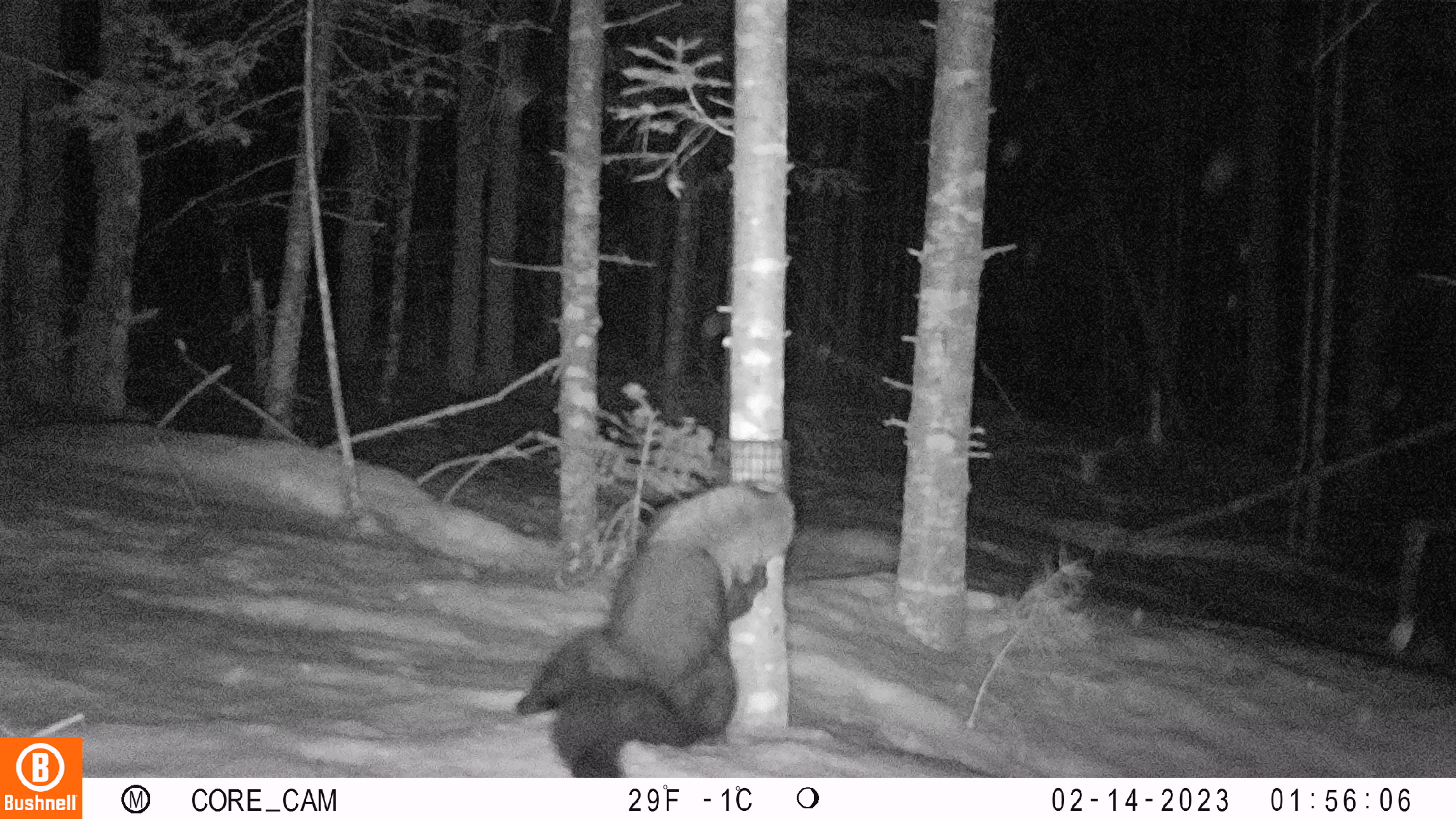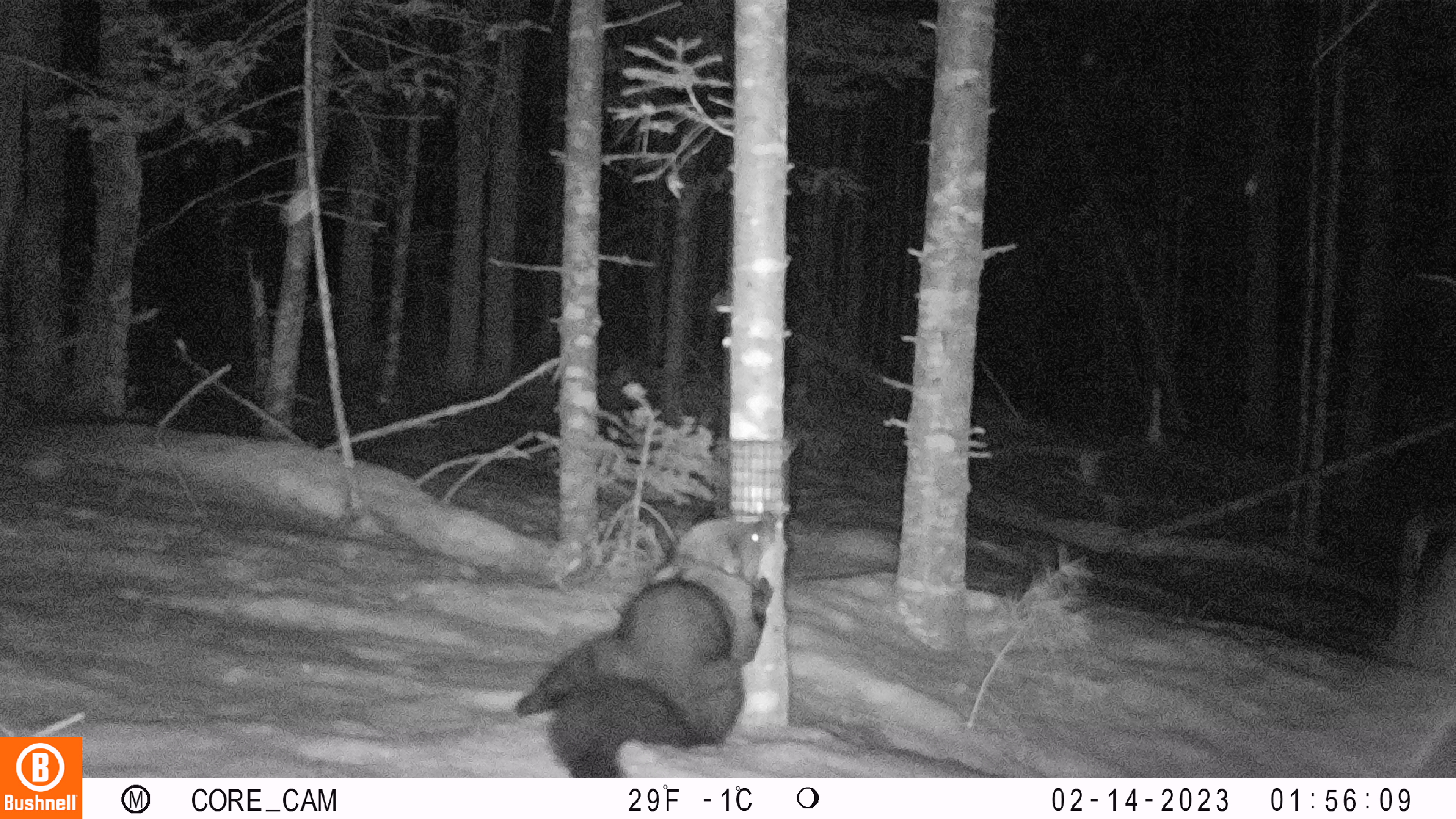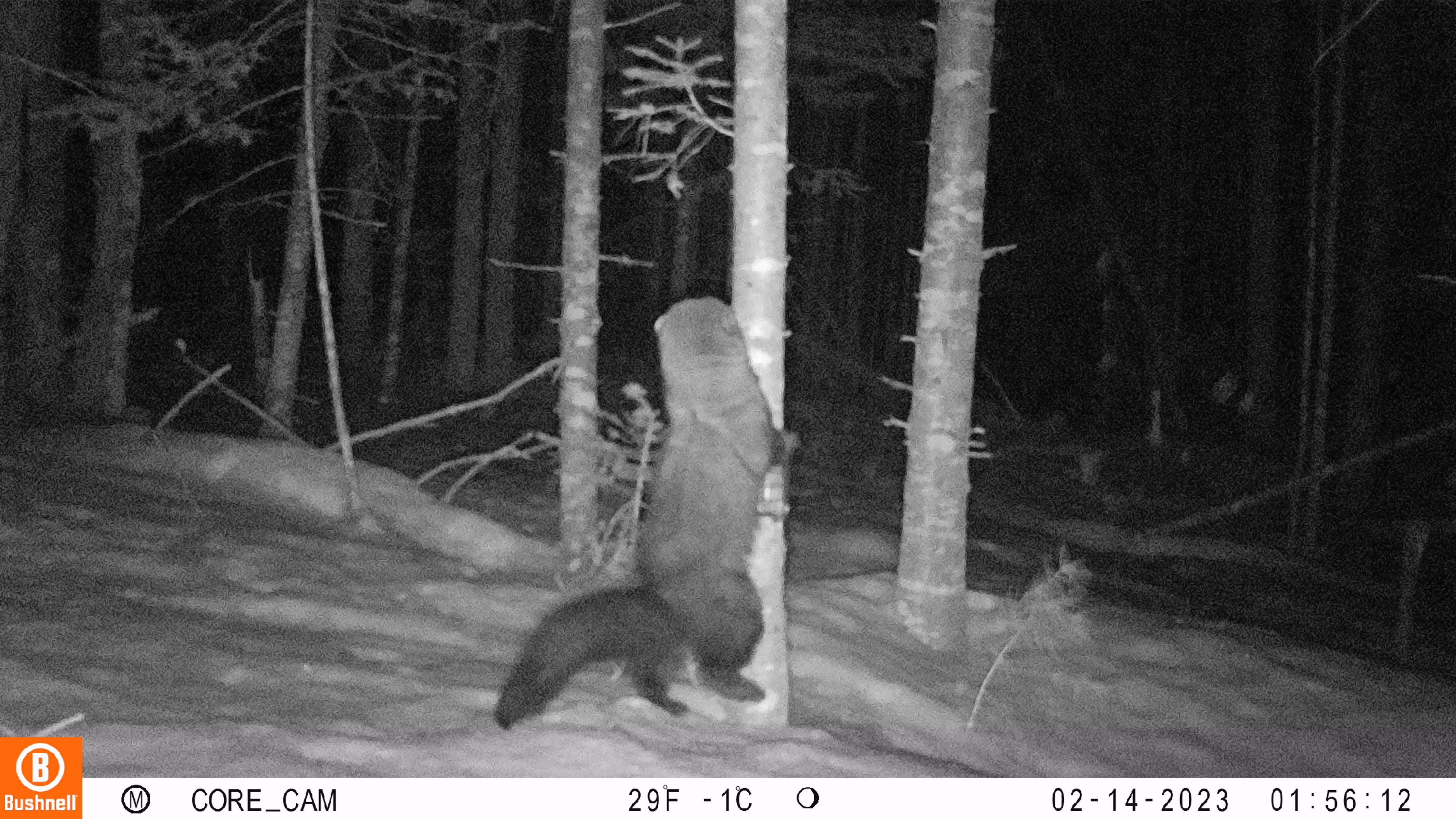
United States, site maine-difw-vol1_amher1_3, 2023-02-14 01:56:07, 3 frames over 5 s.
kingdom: Animalia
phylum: Chordata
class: Mammalia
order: Carnivora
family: Mustelidae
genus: Pekania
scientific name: Pekania pennanti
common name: fisher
Fisher (Pekania pennanti).